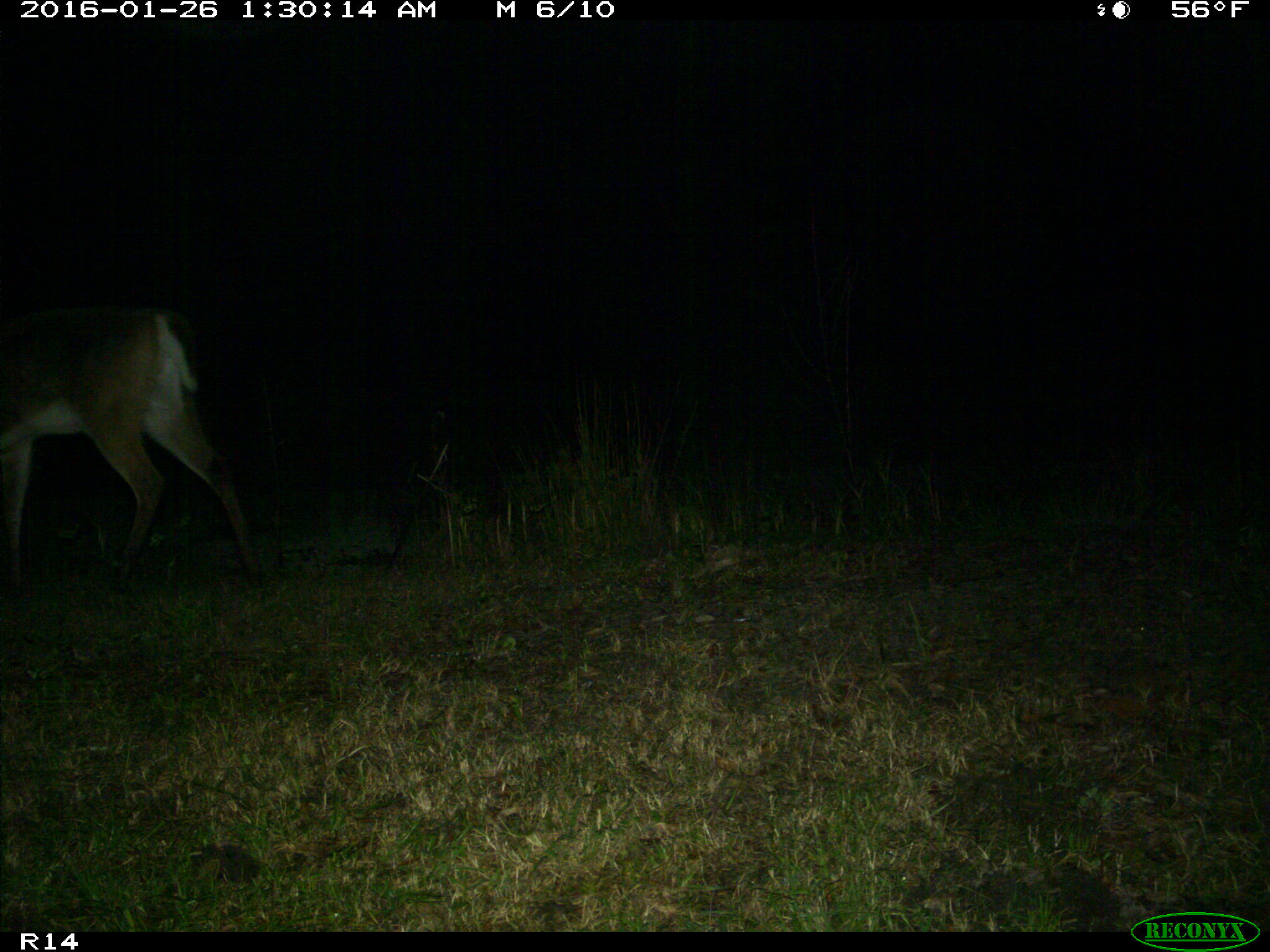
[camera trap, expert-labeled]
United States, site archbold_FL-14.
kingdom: Animalia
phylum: Chordata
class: Mammalia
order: Artiodactyla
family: Cervidae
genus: Odocoileus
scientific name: Odocoileus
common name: deer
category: unidentified deer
Unidentified deer (deer) (Odocoileus).